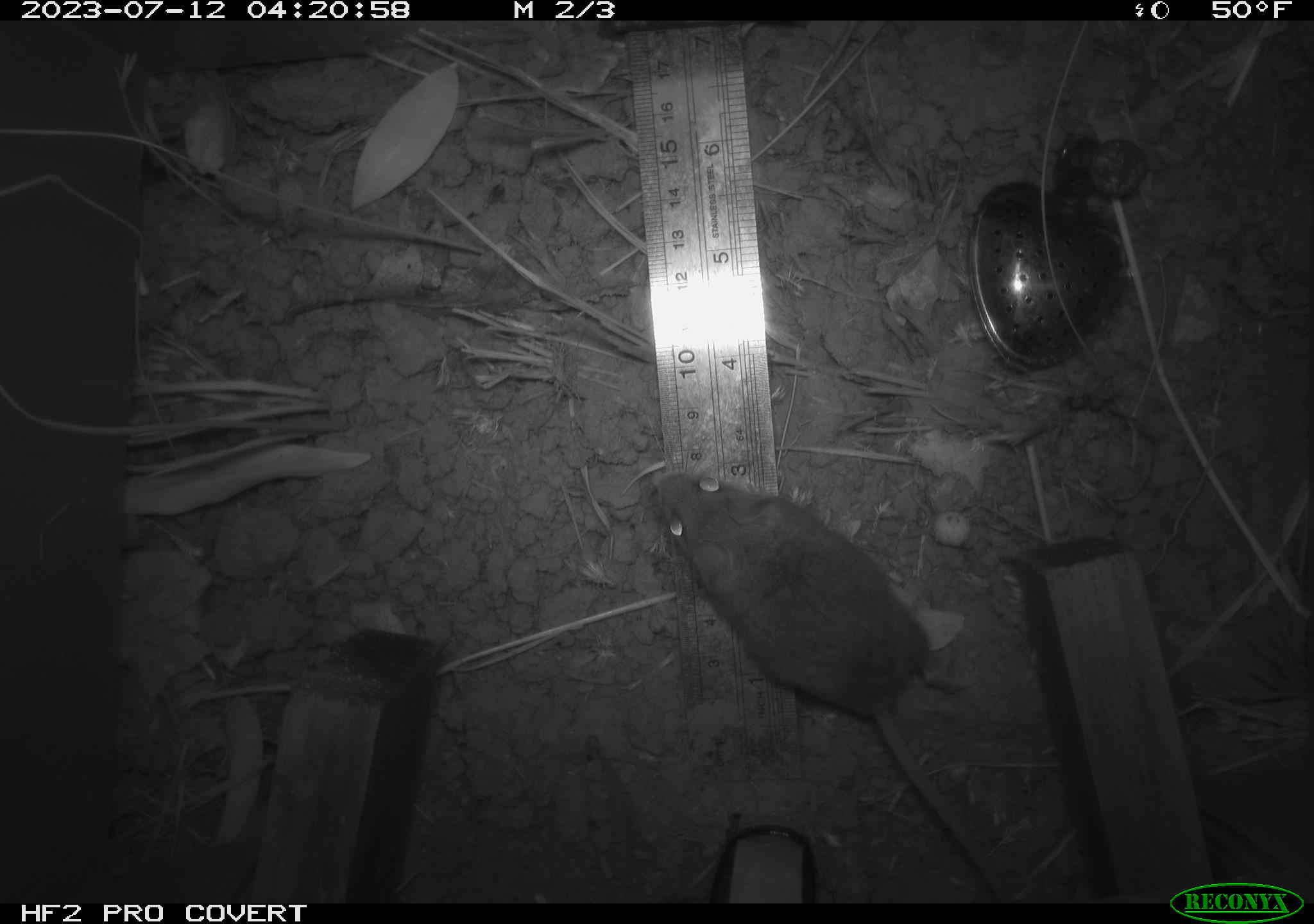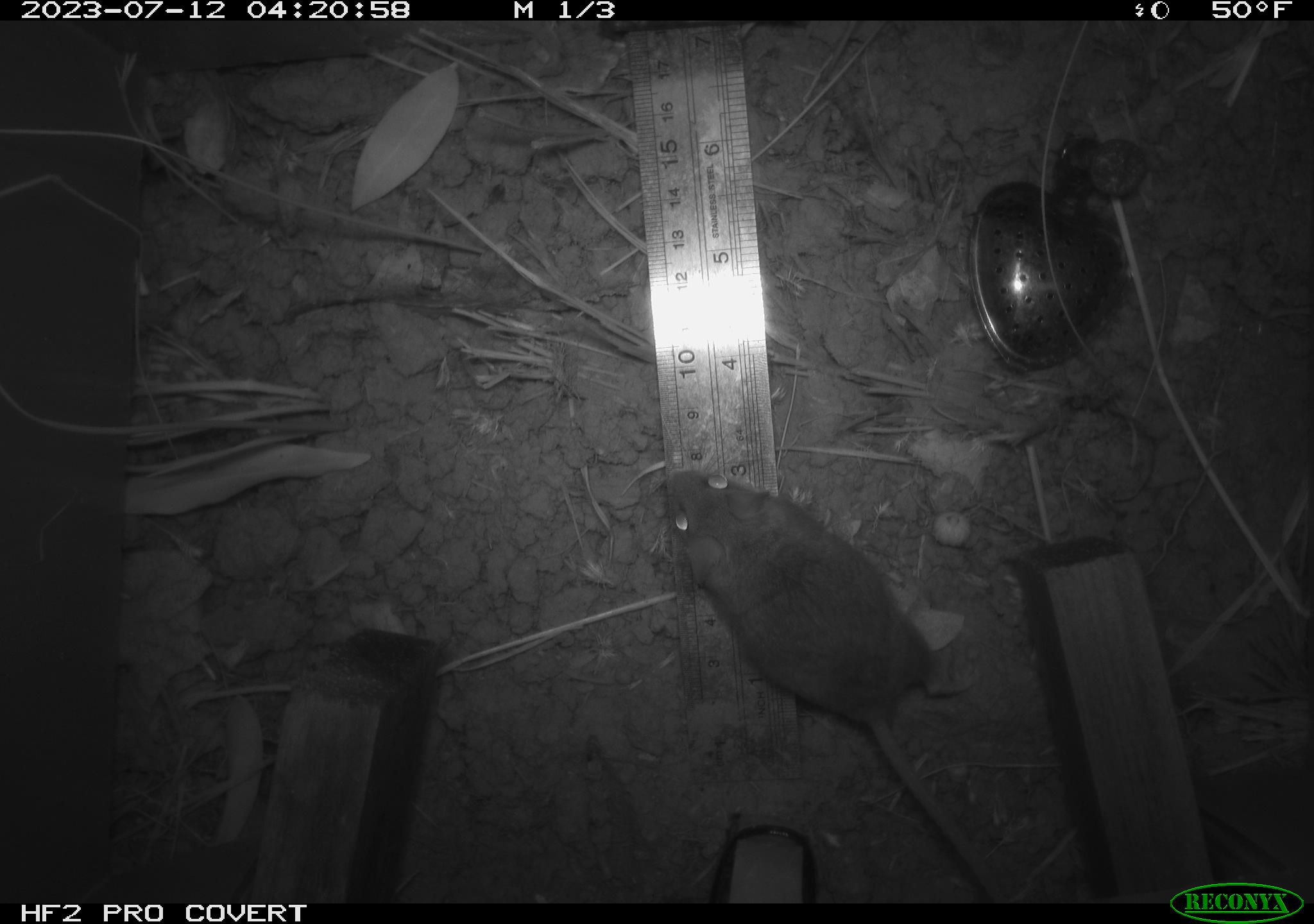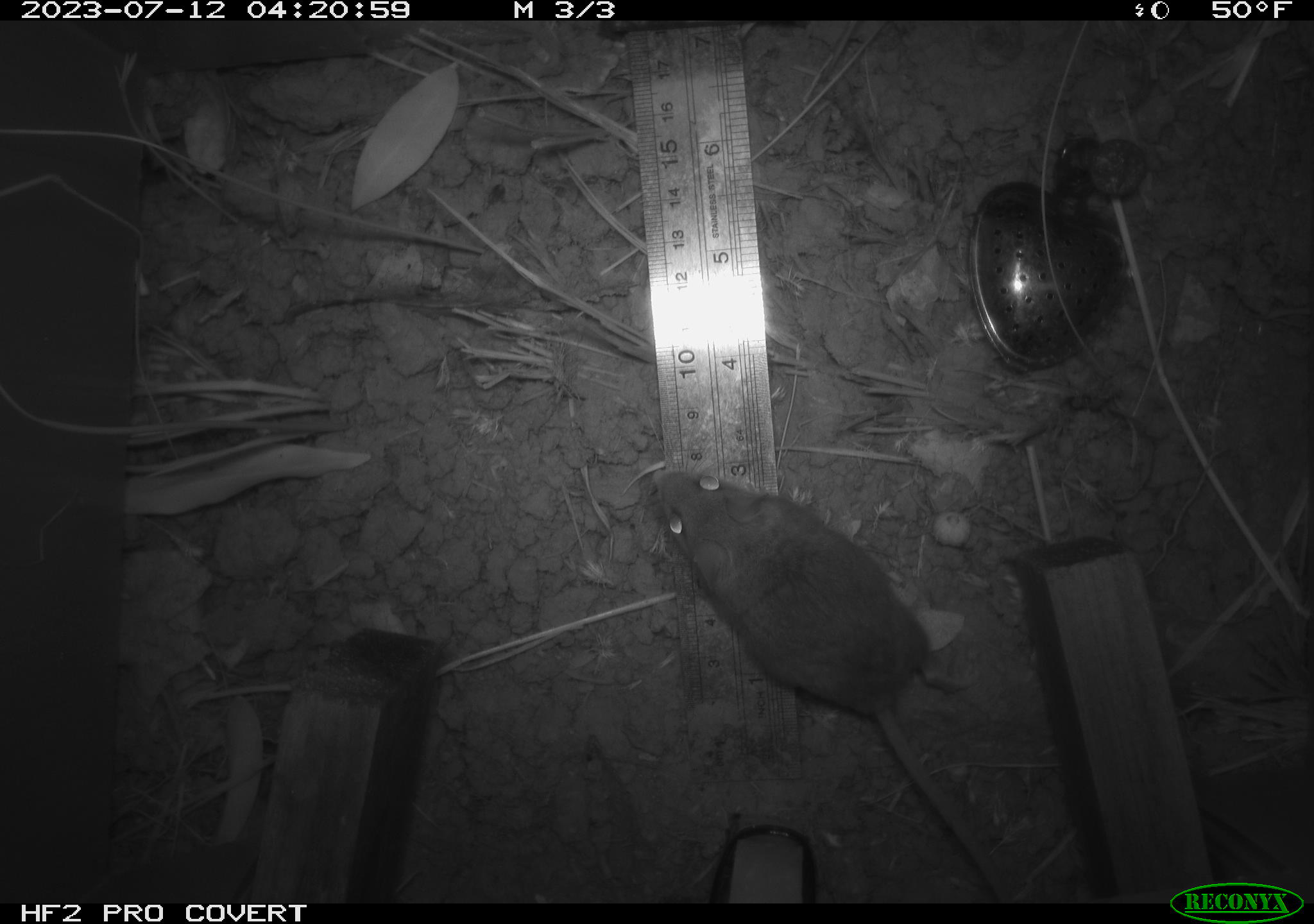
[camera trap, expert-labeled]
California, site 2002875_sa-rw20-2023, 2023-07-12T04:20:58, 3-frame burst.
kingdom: Animalia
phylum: Chordata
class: Mammalia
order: Rodentia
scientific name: Rodentia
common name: mouse species